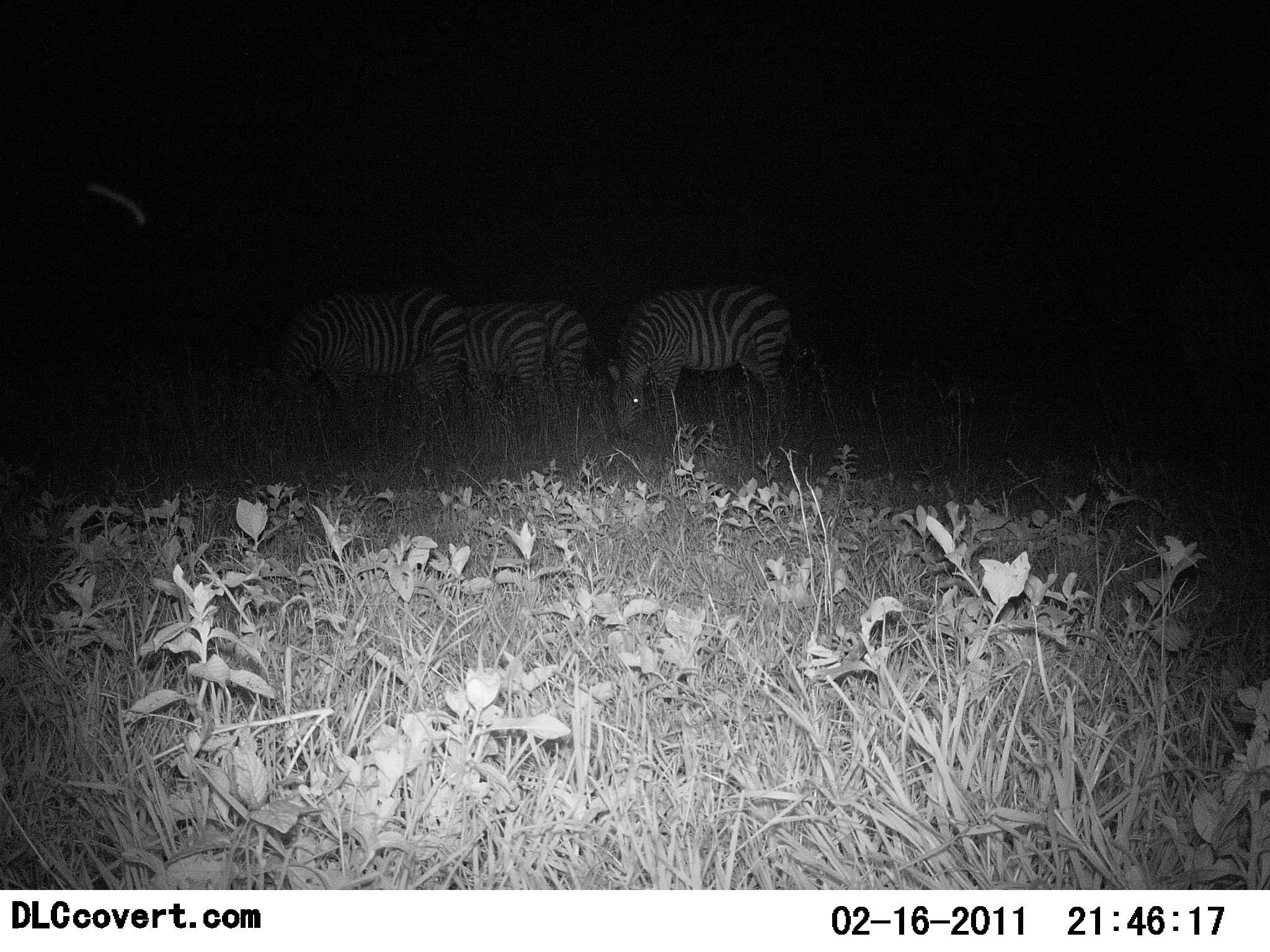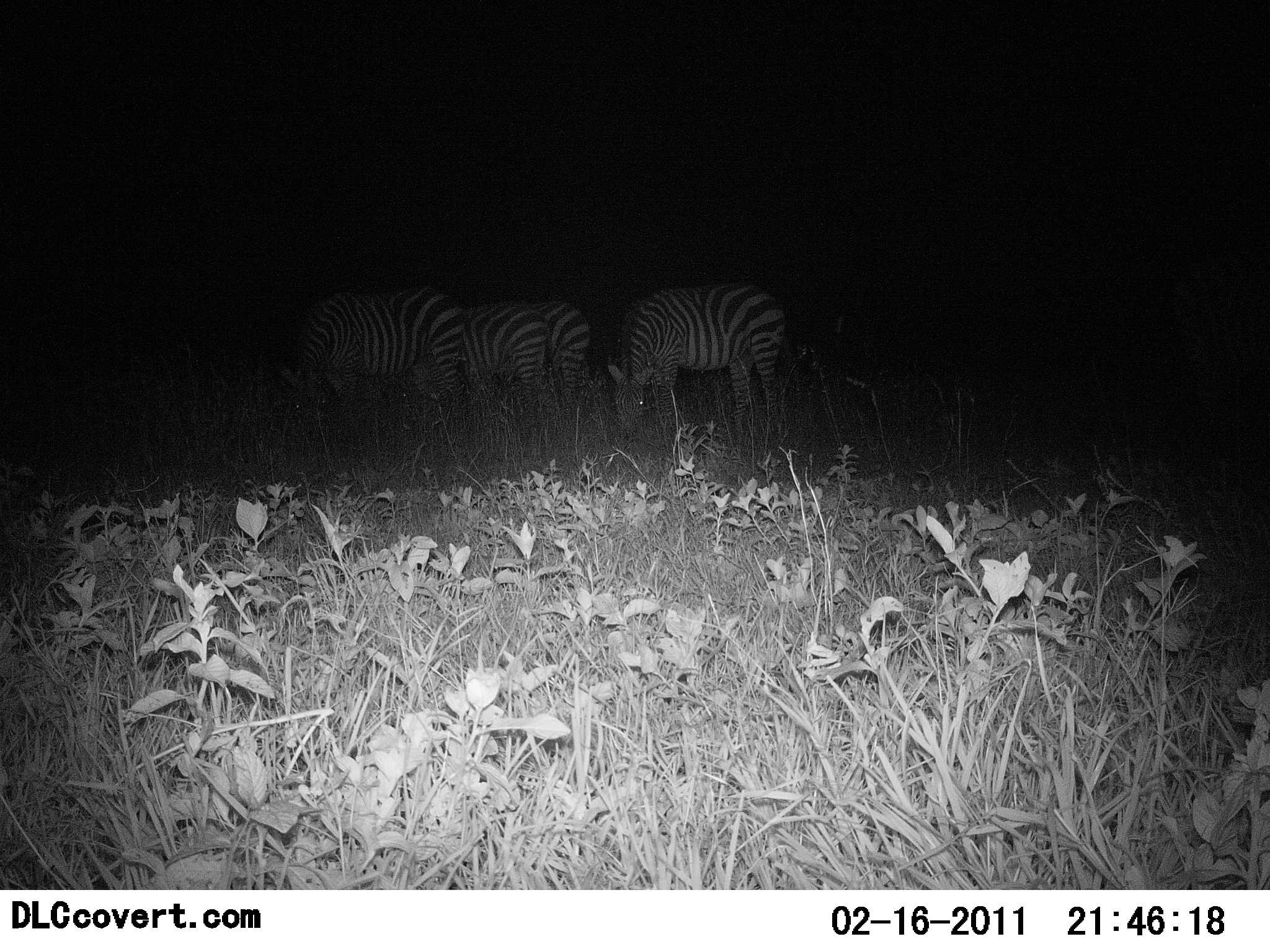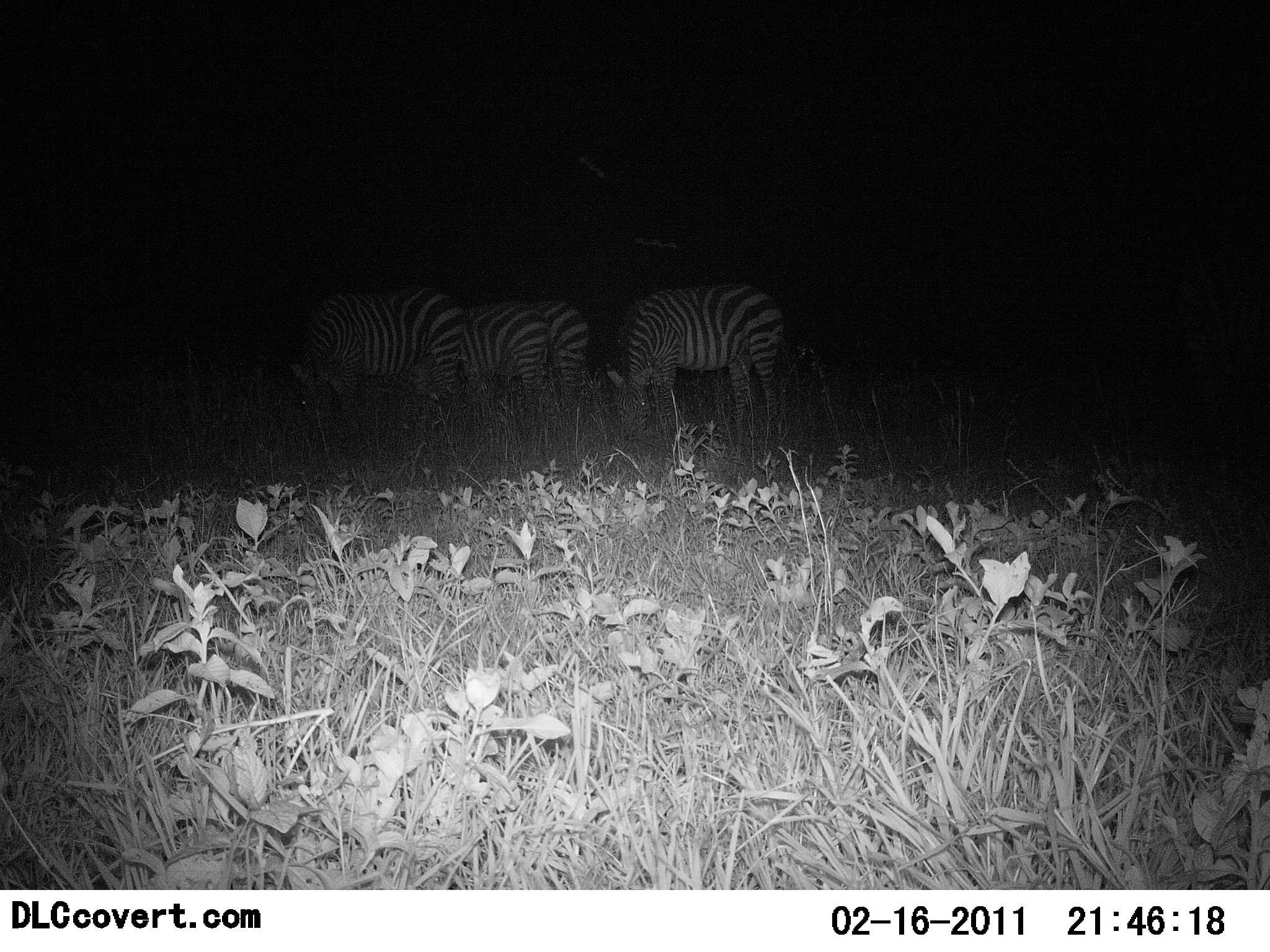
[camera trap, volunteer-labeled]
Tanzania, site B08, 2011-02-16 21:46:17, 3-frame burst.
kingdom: Animalia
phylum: Chordata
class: Mammalia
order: Perissodactyla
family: Equidae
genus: Equus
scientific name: Equus quagga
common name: plains zebra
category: zebra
Zebra (plains zebra) (Equus quagga), count 4. Behavior (volunteer vote fractions): standing 45%, resting 0%, moving 0%, interacting 0%. Young present (vote fraction): 0%. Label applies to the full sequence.